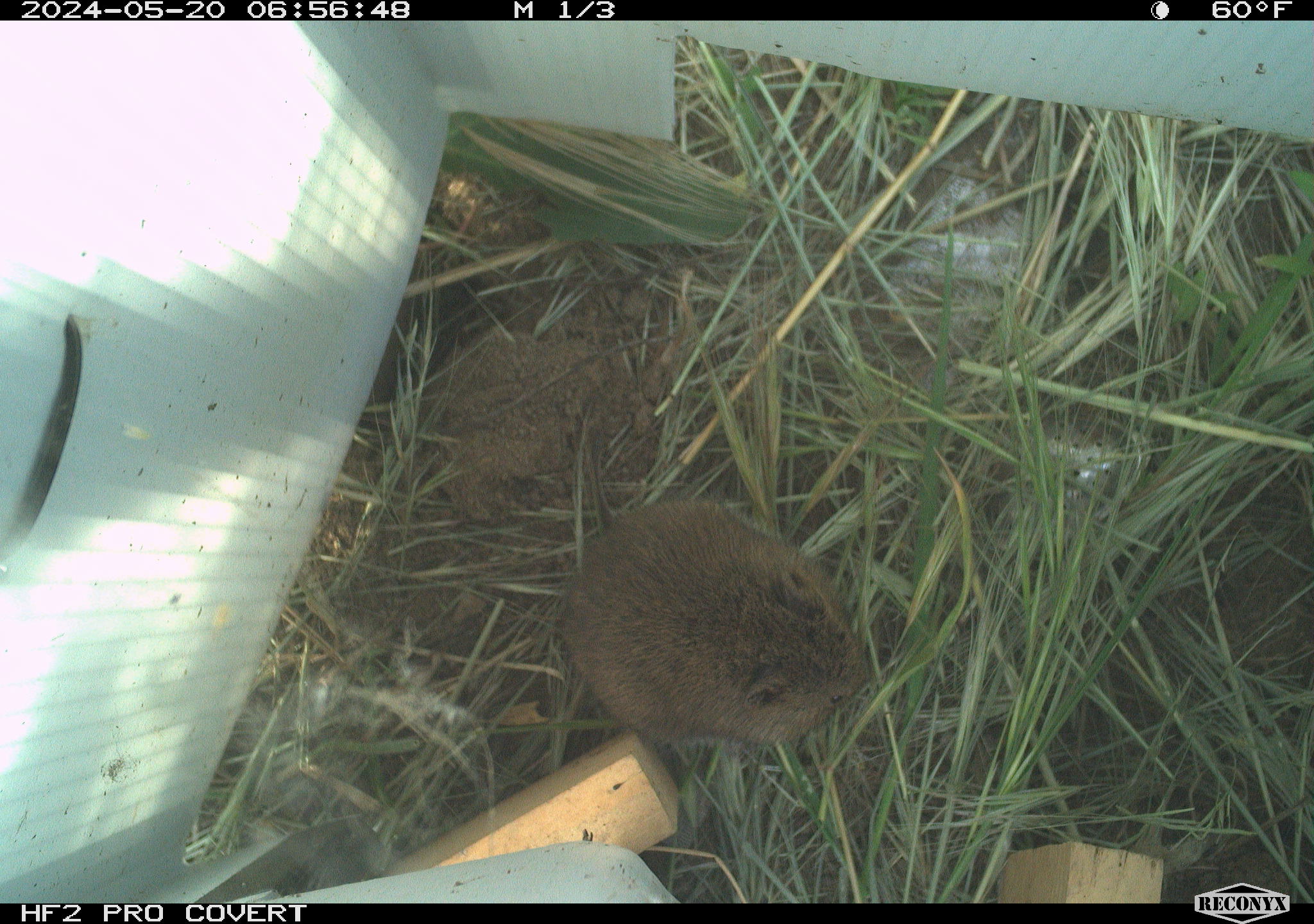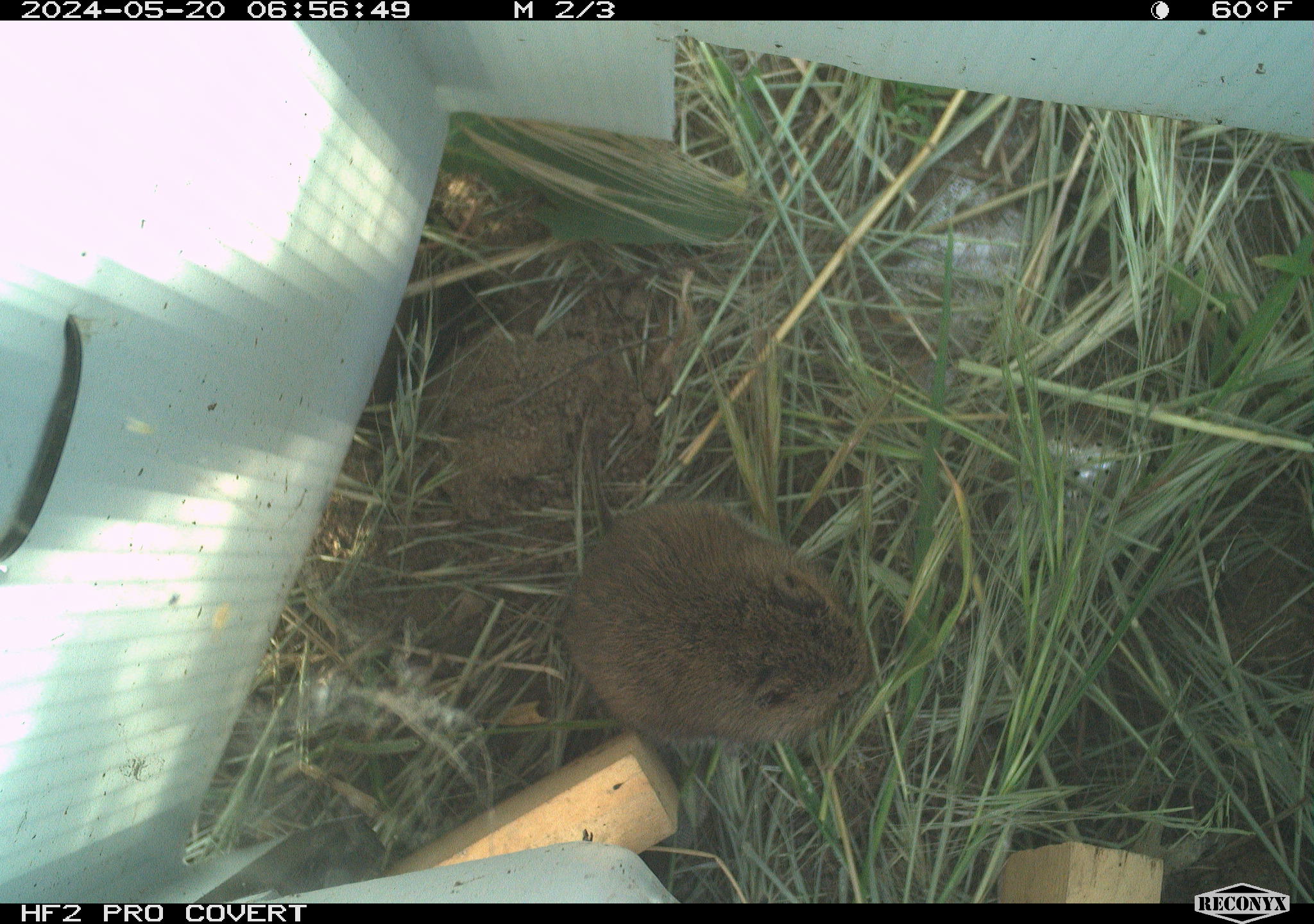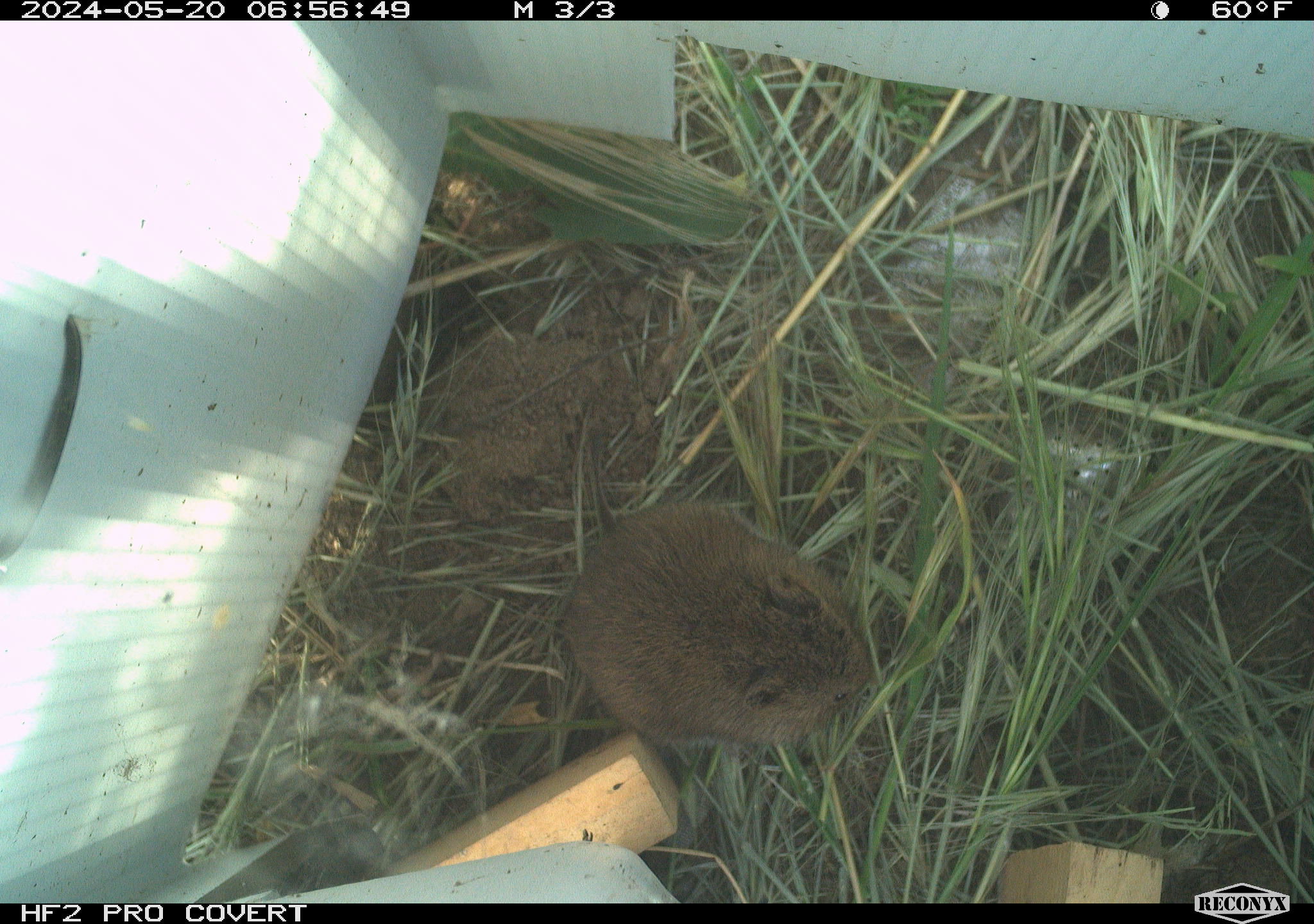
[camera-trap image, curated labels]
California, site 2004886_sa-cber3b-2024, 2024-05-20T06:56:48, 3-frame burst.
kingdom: Animalia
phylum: Chordata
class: Mammalia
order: Rodentia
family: Cricetidae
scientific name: Arvicolinae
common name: voles, lemmings, and muskrats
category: arvicolinae subfamily